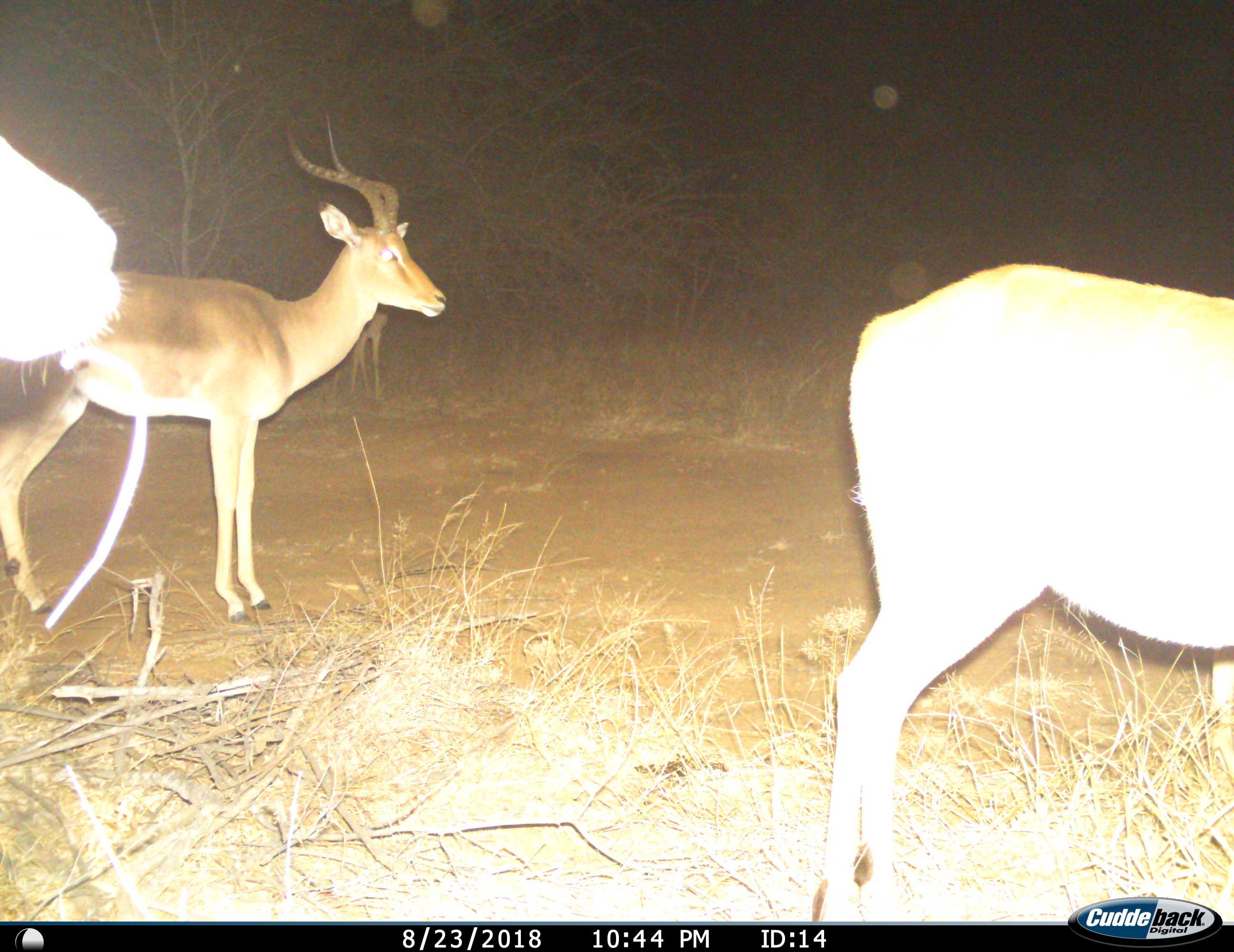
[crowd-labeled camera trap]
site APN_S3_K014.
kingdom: Animalia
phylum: Chordata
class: Mammalia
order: Artiodactyla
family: Bovidae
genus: Aepyceros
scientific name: Aepyceros melampus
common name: impala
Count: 3.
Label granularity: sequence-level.